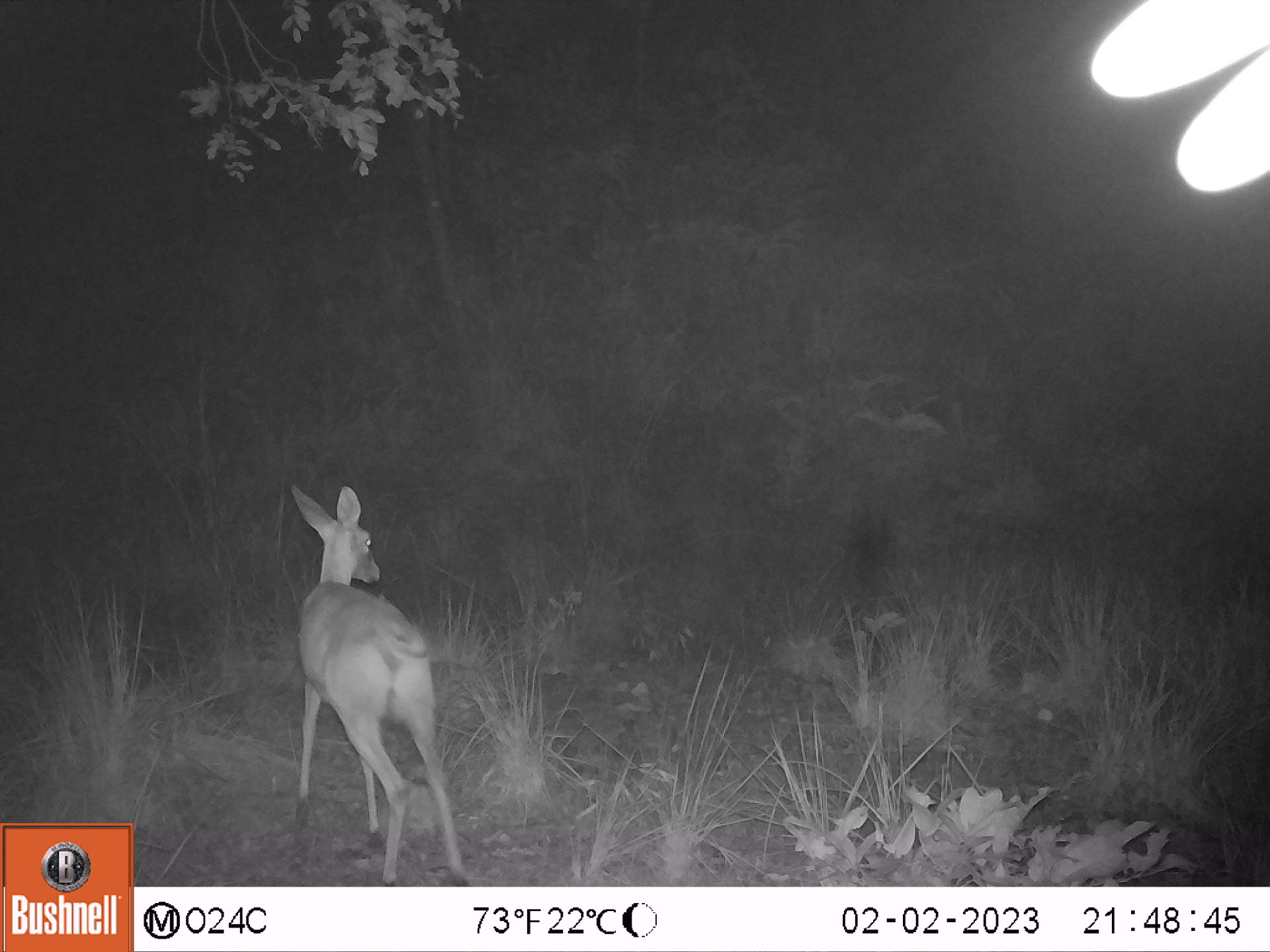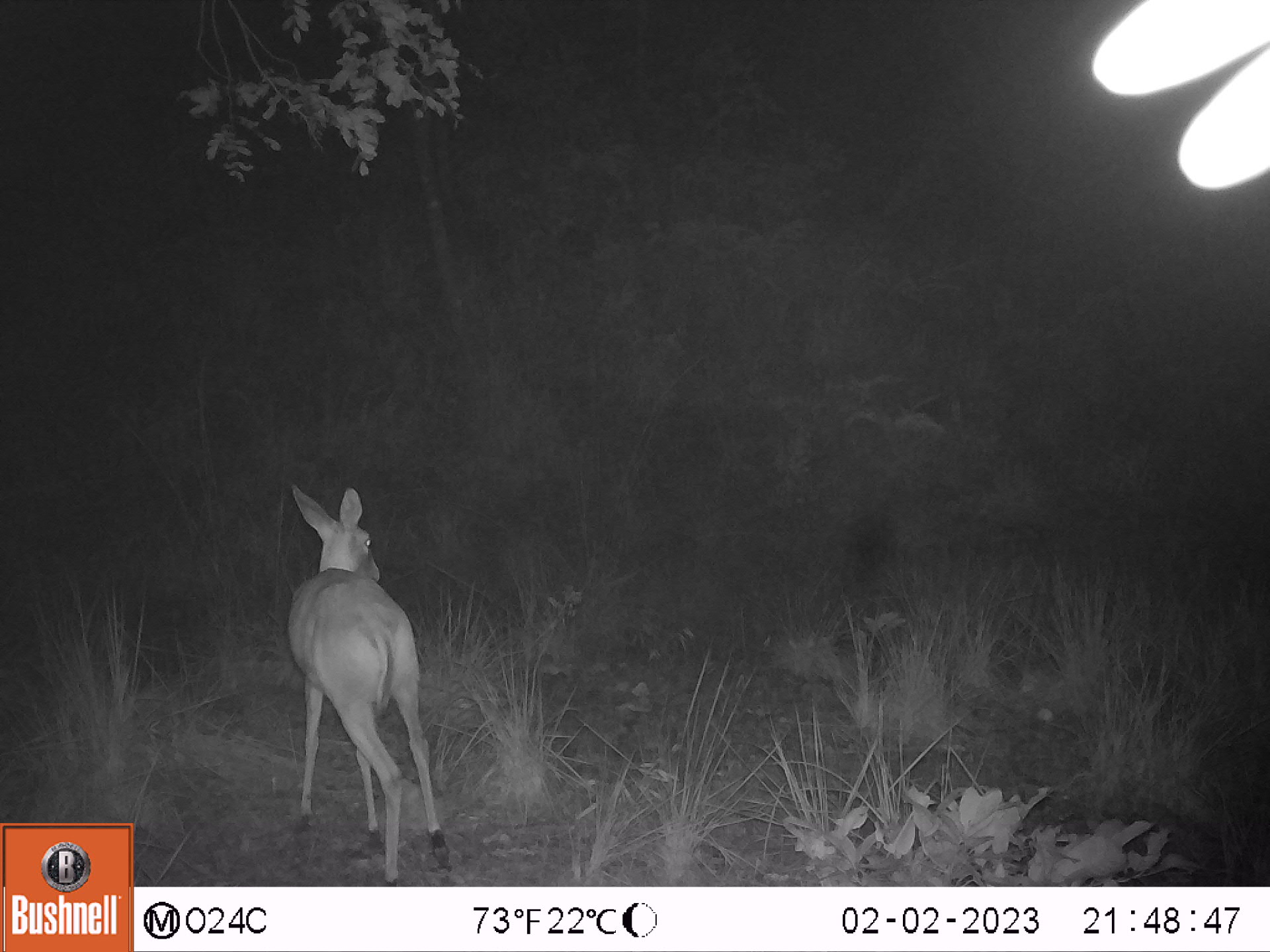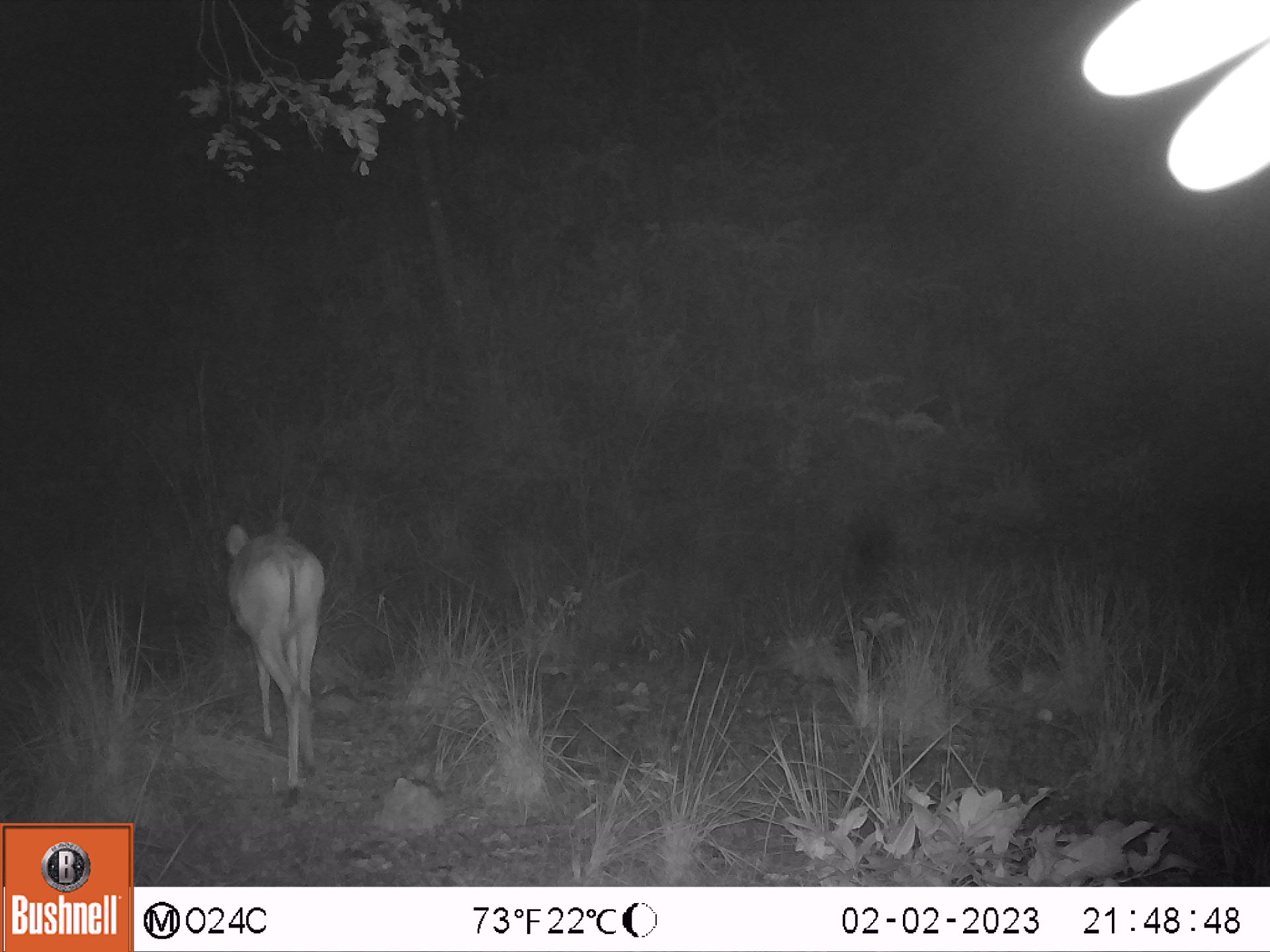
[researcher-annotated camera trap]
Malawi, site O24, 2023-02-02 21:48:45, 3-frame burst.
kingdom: Animalia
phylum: Chordata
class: Mammalia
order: Artiodactyla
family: Bovidae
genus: Sylvicapra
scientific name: Sylvicapra grimmia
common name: common duiker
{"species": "common duiker (Sylvicapra grimmia)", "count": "1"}